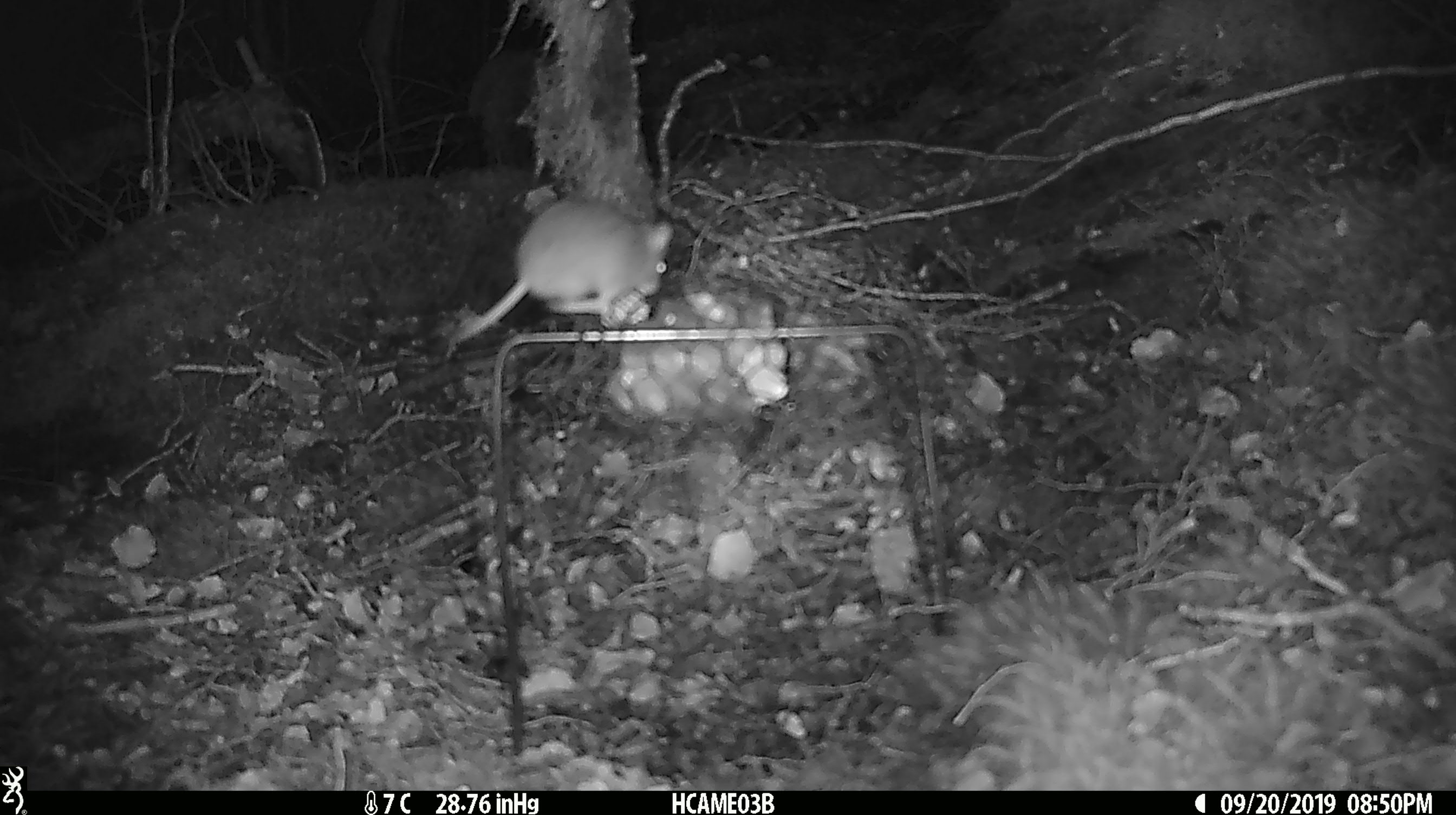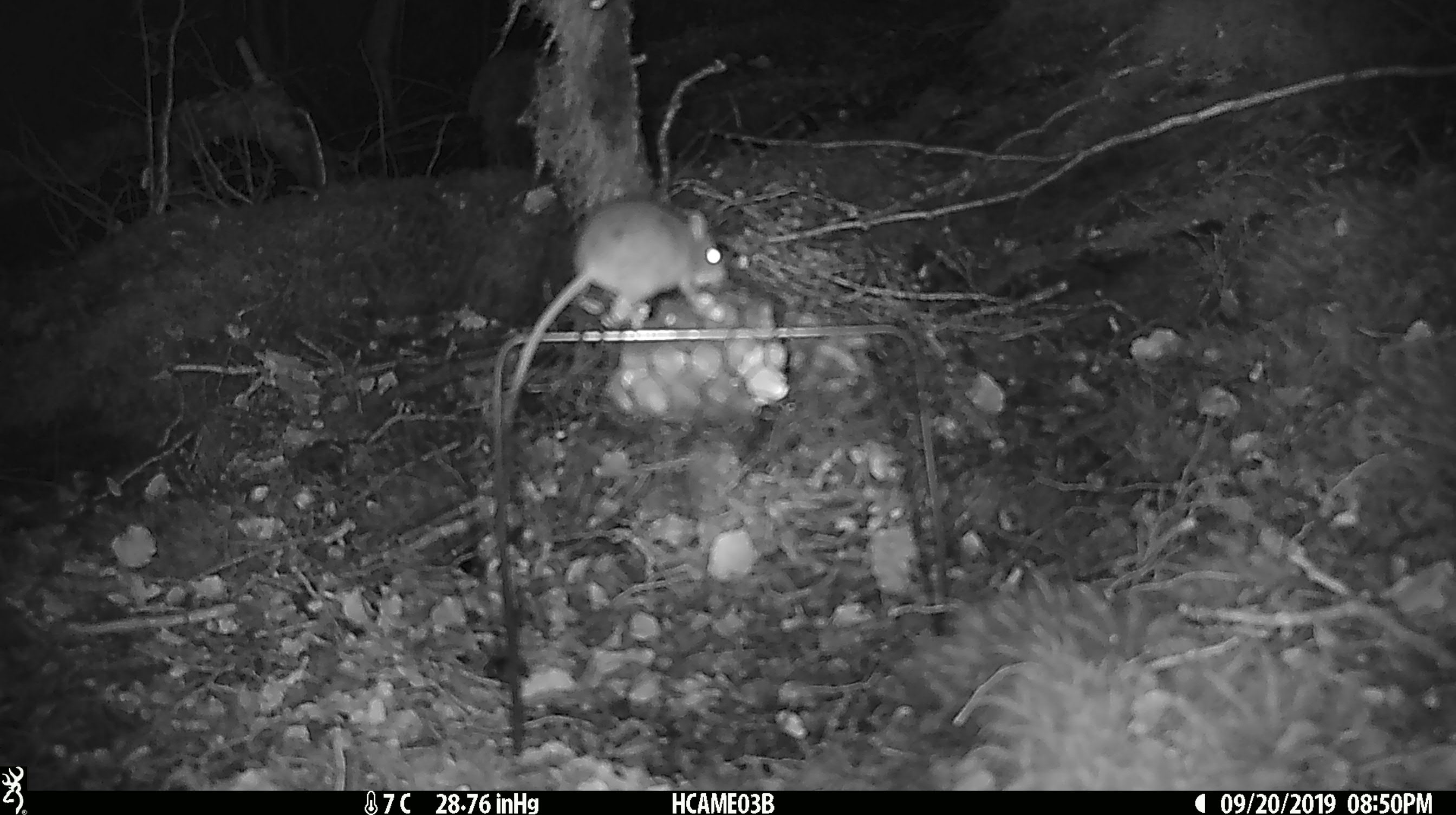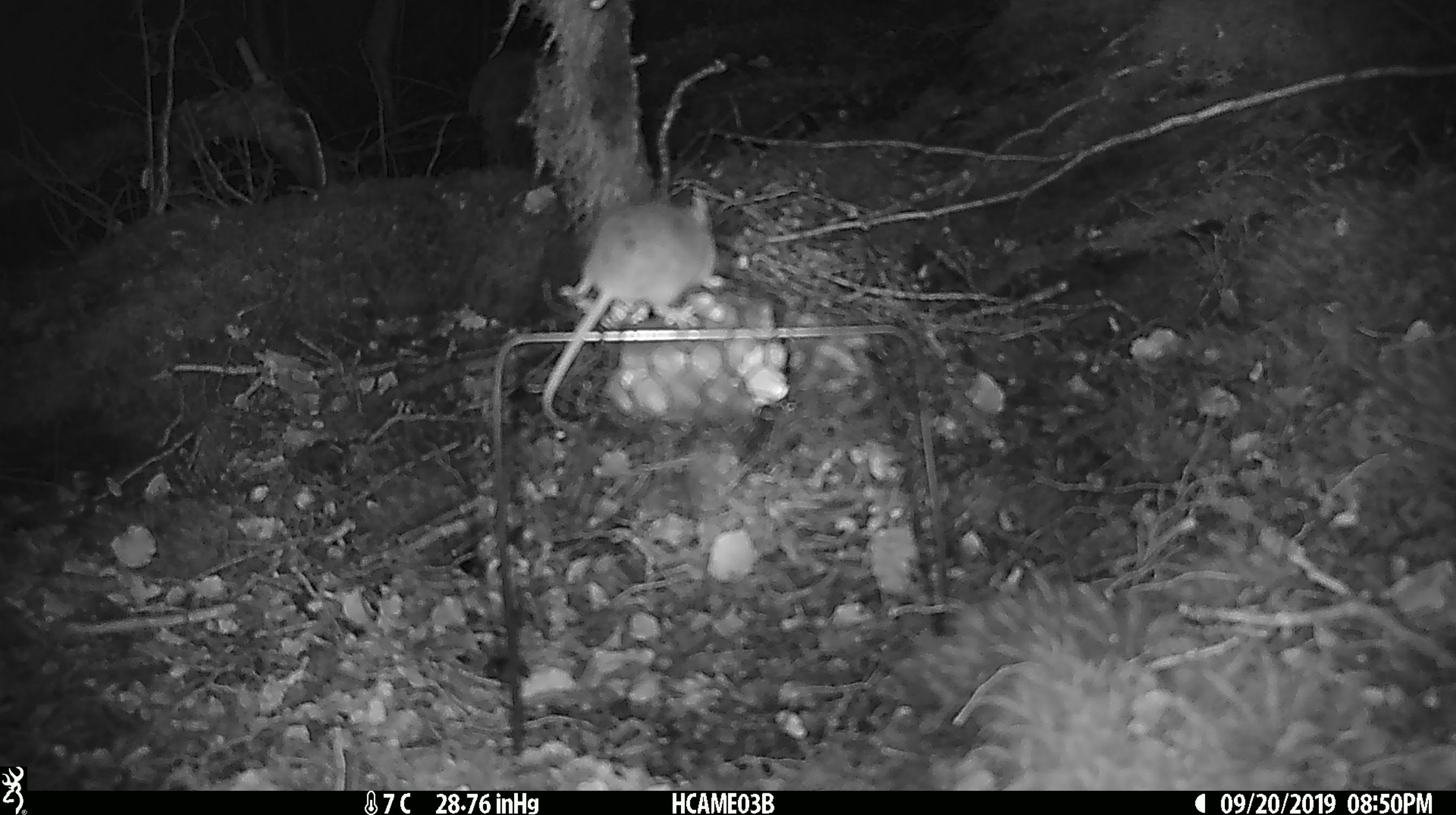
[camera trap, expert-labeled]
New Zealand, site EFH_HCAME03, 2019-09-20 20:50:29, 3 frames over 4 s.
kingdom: Animalia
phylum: Chordata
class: Mammalia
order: Rodentia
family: Muridae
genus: Mus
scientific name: Mus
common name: mouse